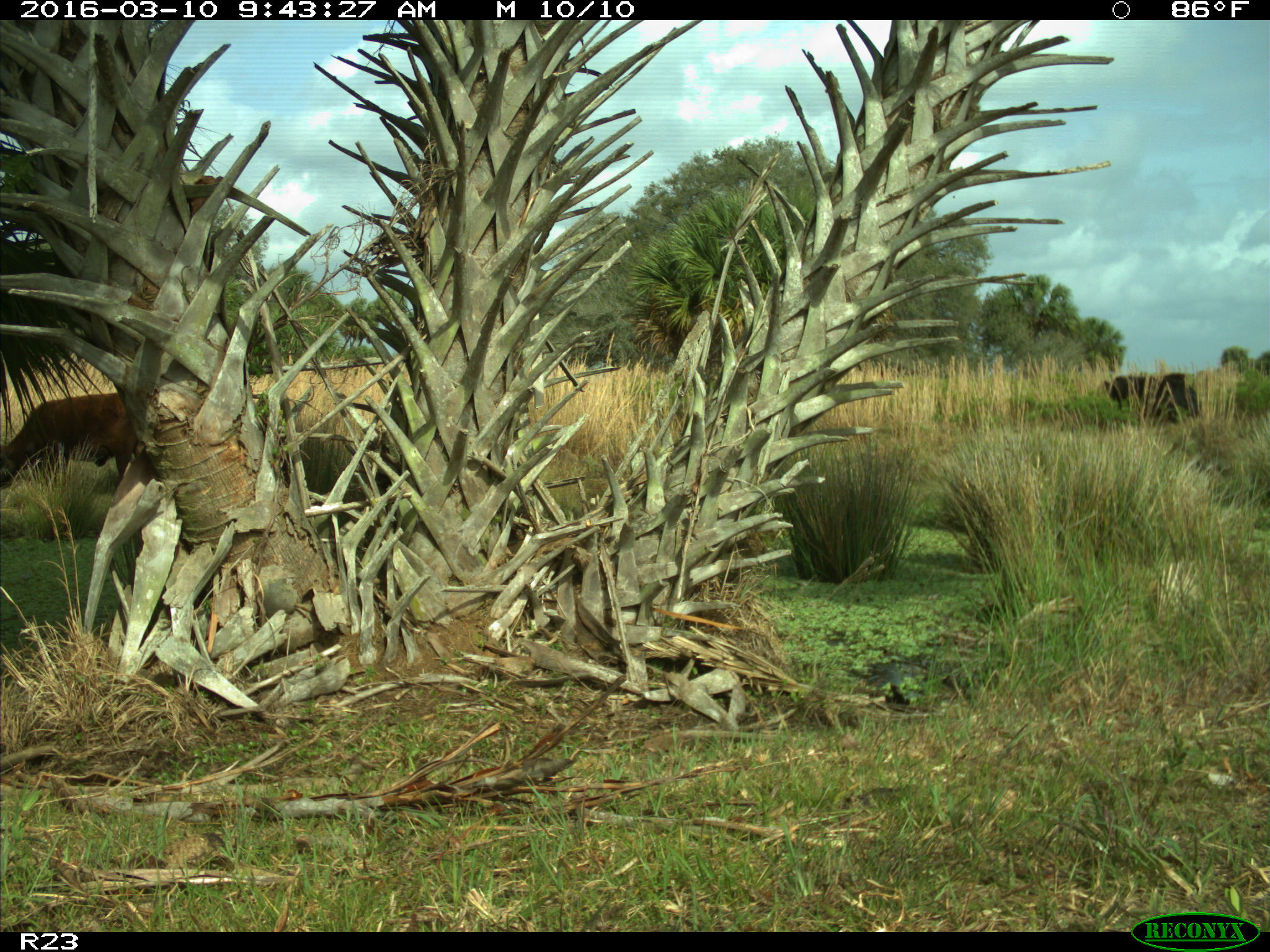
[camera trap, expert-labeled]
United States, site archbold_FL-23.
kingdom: Animalia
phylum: Chordata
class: Mammalia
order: Artiodactyla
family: Bovidae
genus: Bos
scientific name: Bos taurus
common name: domestic cow